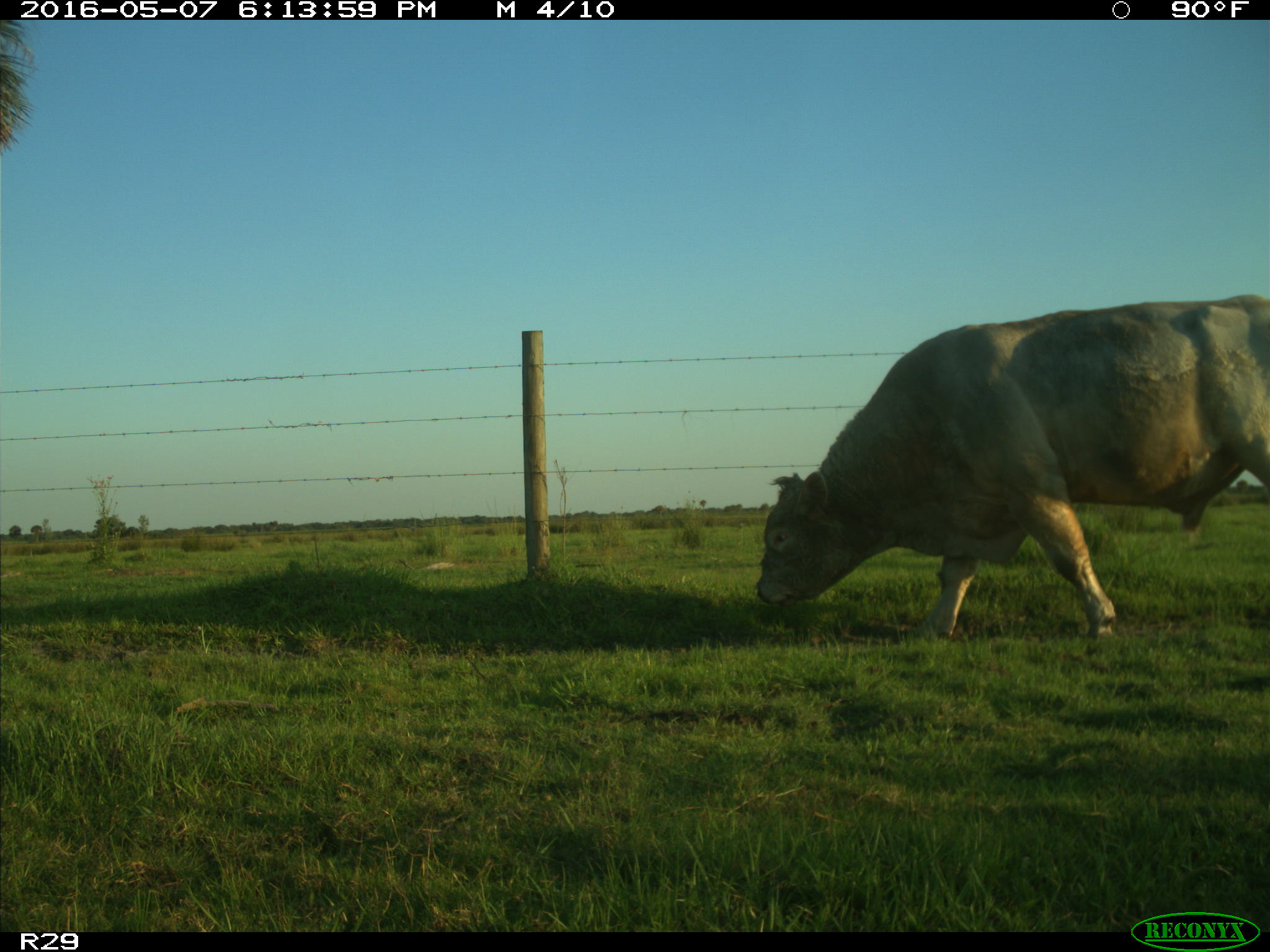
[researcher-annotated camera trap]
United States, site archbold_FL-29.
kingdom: Animalia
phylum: Chordata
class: Mammalia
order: Artiodactyla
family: Bovidae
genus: Bos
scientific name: Bos taurus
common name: domestic cow